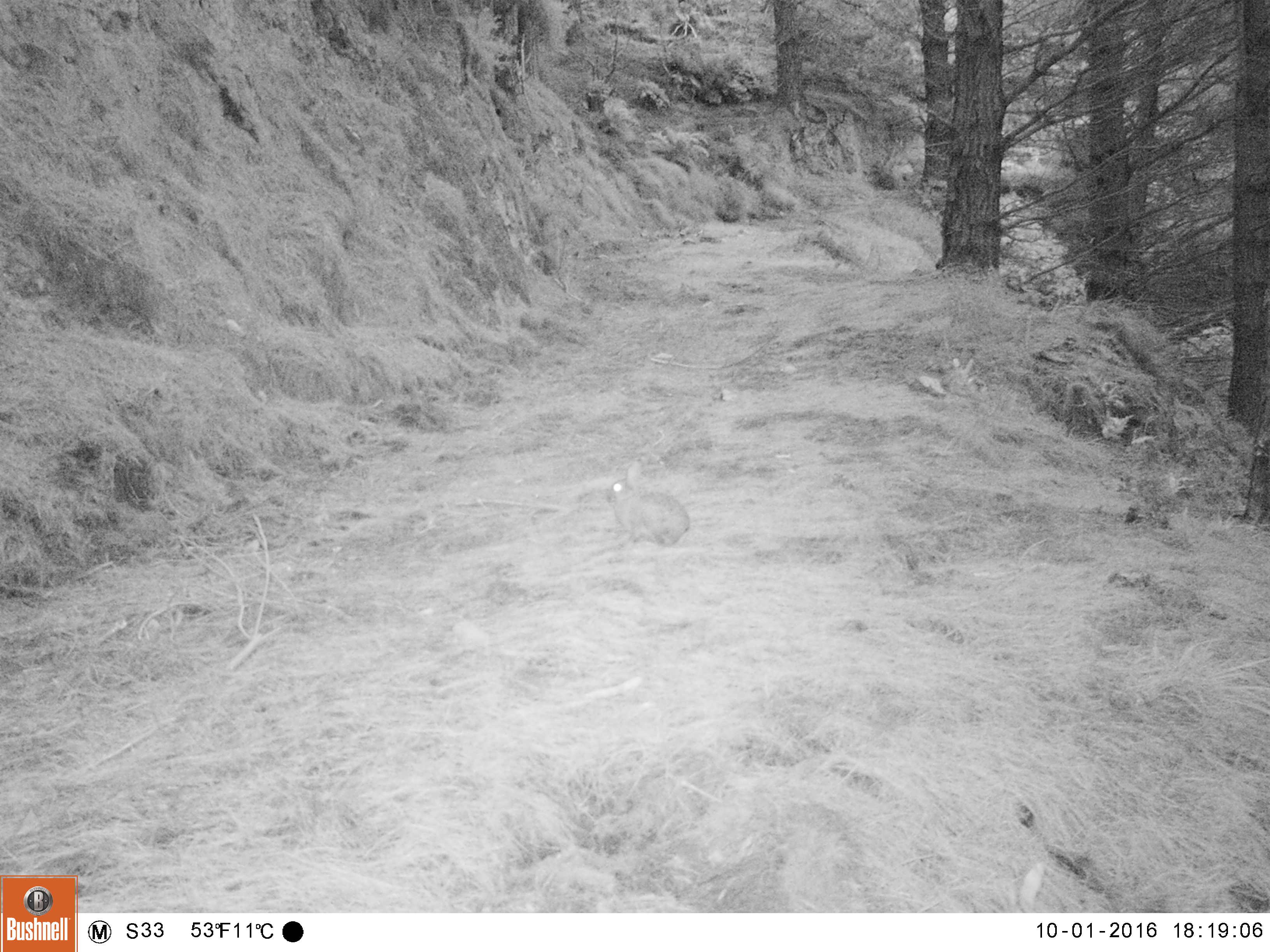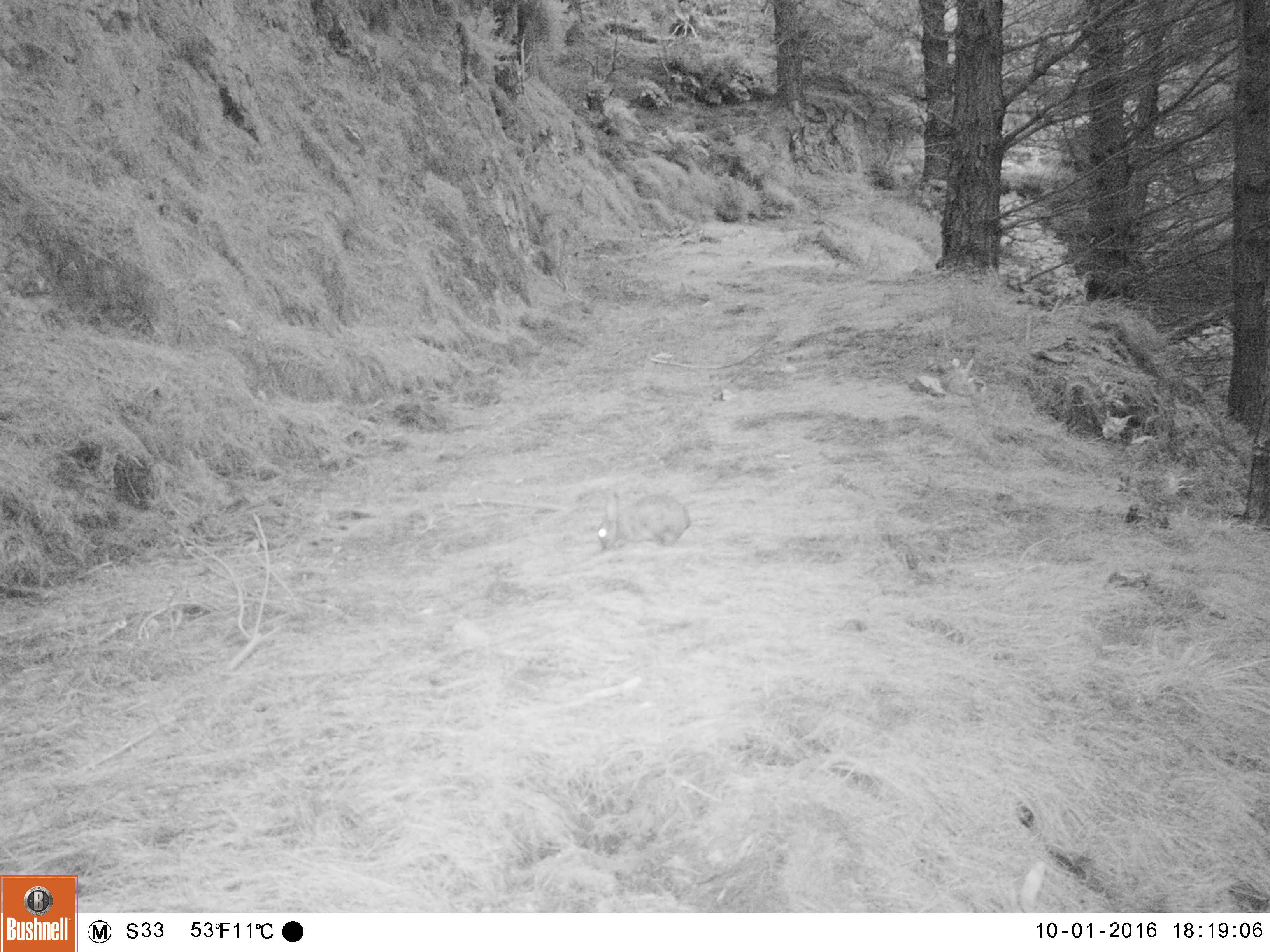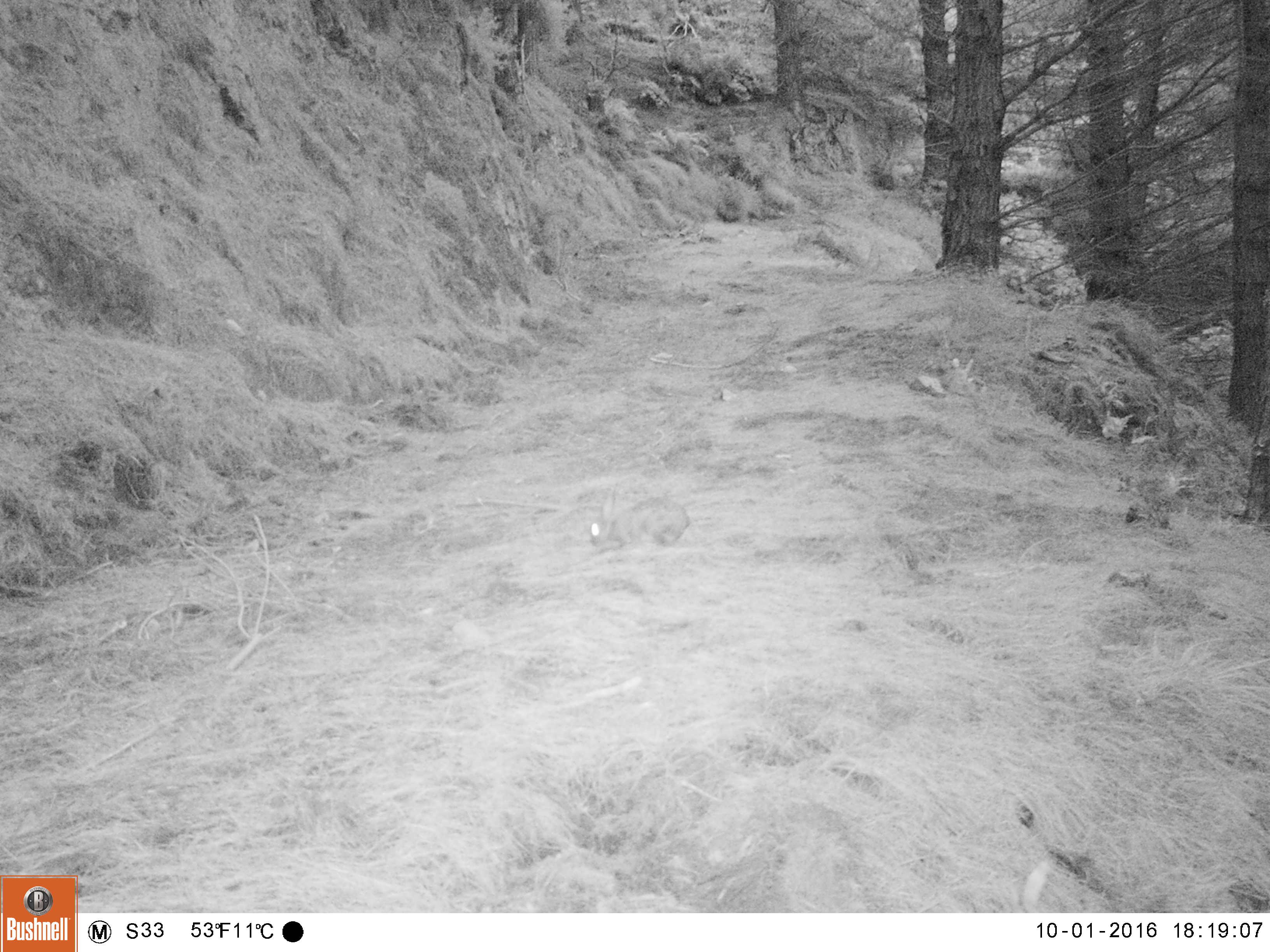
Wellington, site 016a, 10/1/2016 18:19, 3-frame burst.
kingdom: Animalia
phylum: Chordata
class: Mammalia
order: Lagomorpha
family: Leporidae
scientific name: Leporidae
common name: rabbit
Rabbit (Leporidae).